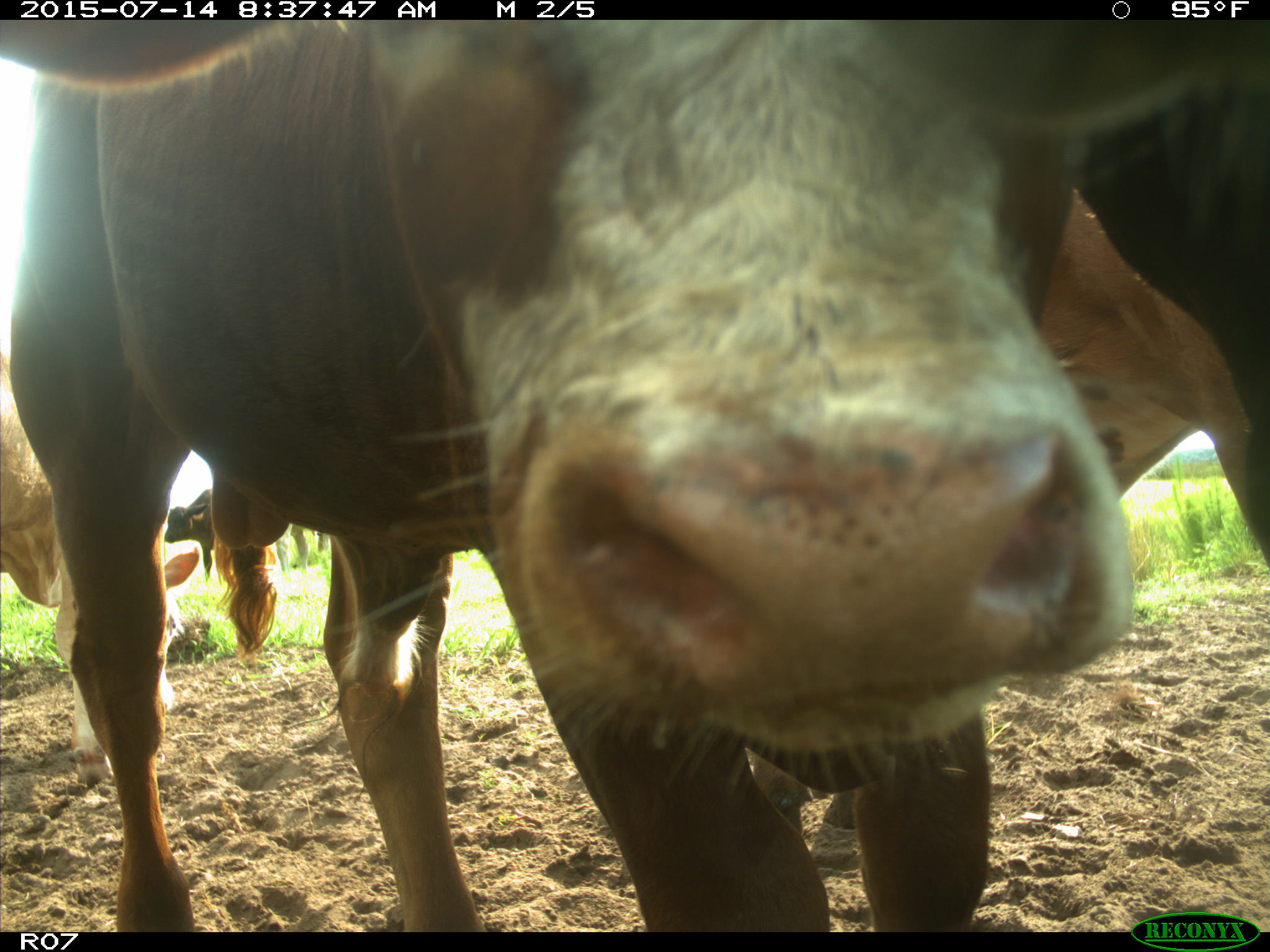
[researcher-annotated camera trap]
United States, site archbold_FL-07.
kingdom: Animalia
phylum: Chordata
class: Mammalia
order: Artiodactyla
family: Bovidae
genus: Bos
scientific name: Bos taurus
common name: domestic cow